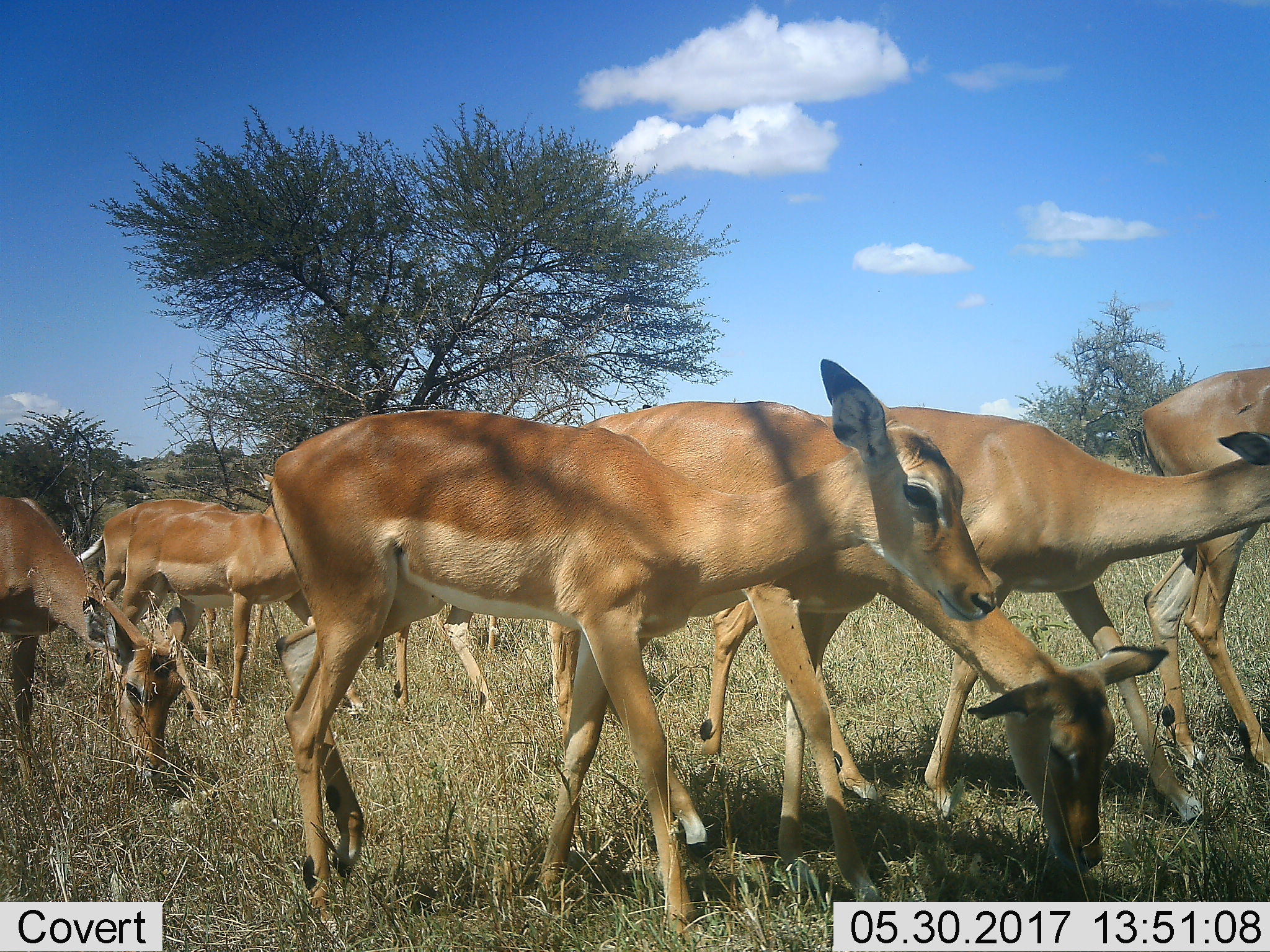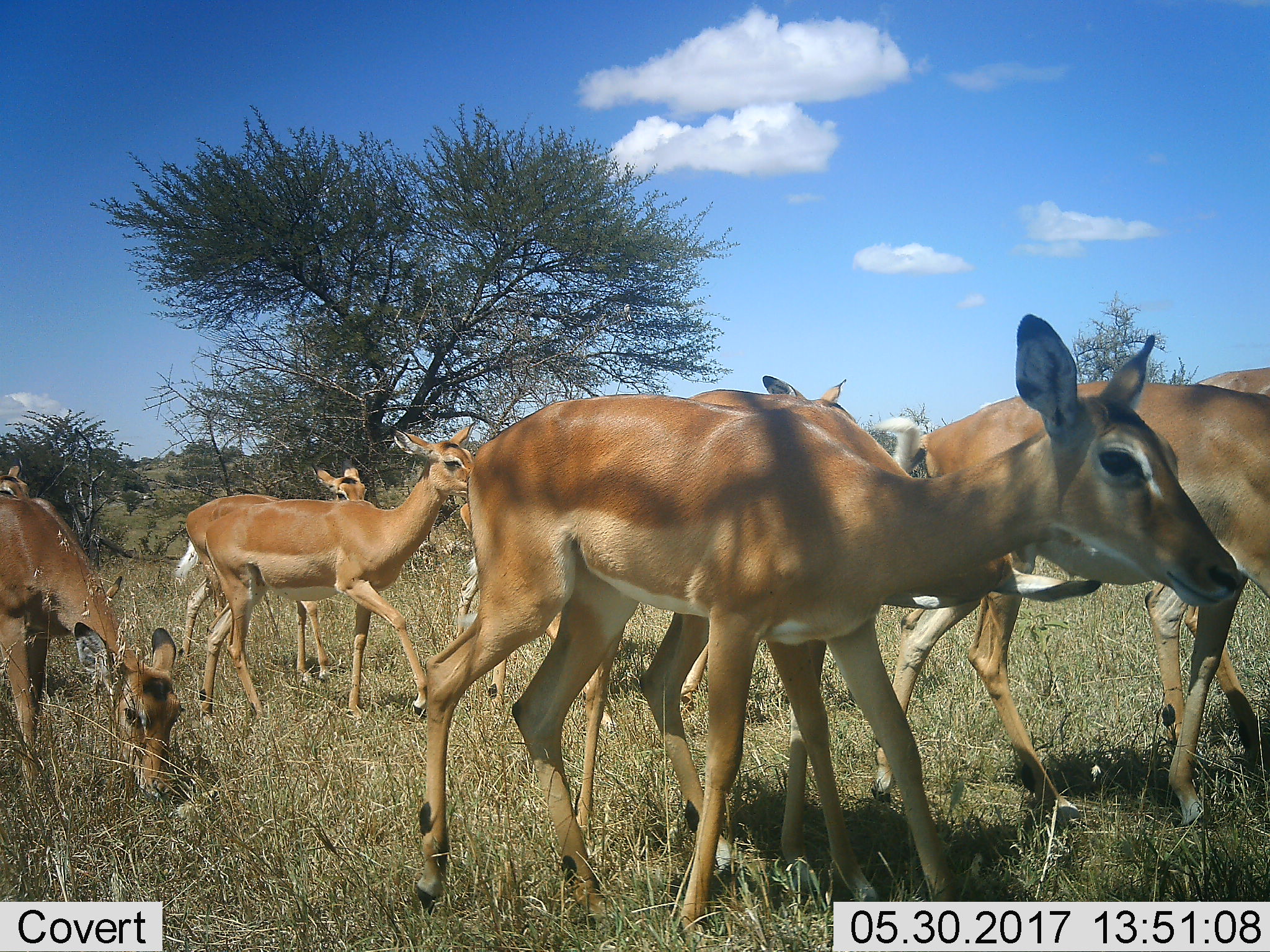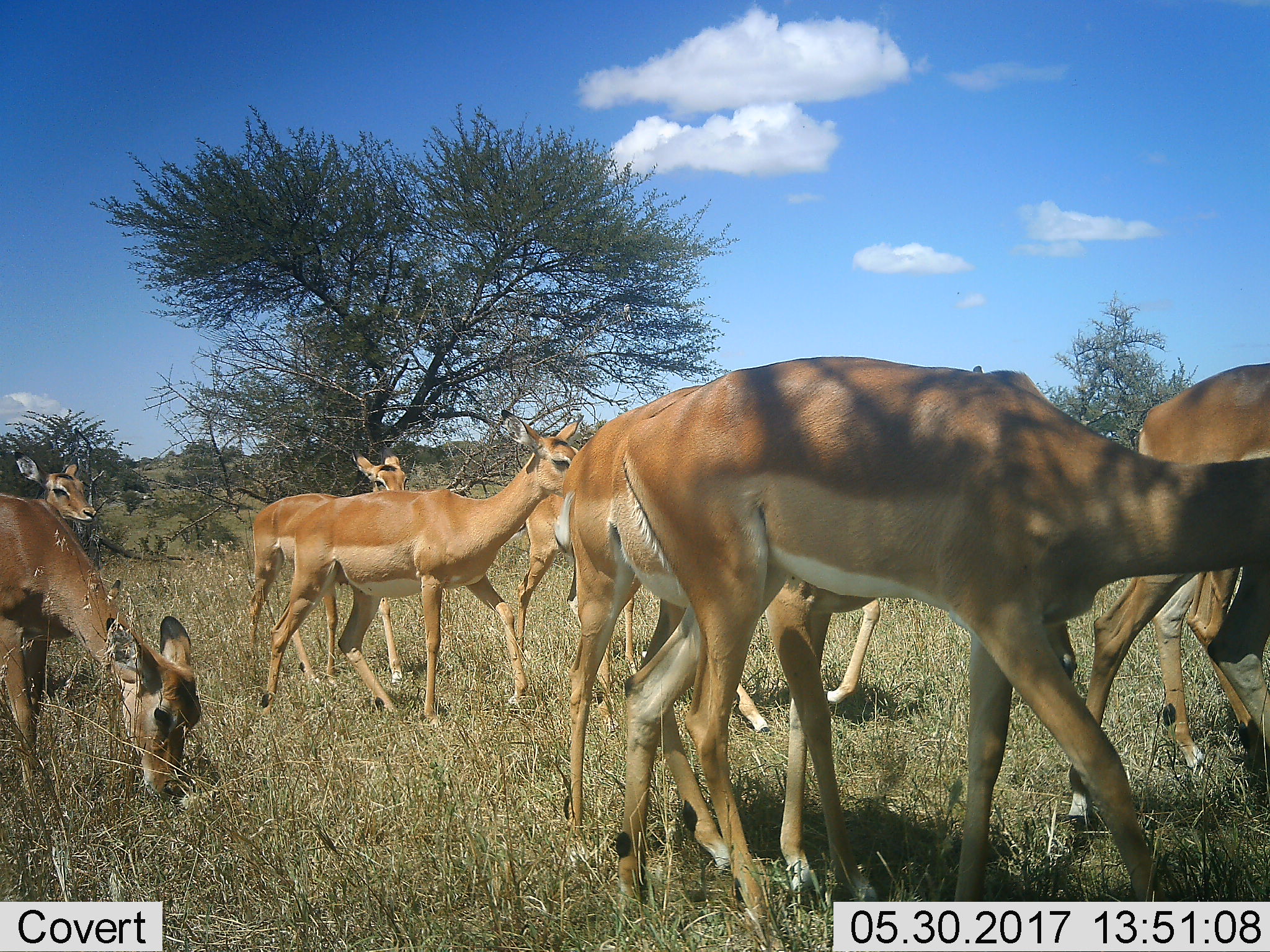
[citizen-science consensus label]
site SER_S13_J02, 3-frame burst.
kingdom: Animalia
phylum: Chordata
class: Mammalia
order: Artiodactyla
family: Bovidae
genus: Aepyceros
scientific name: Aepyceros melampus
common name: impala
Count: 8.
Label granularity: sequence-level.